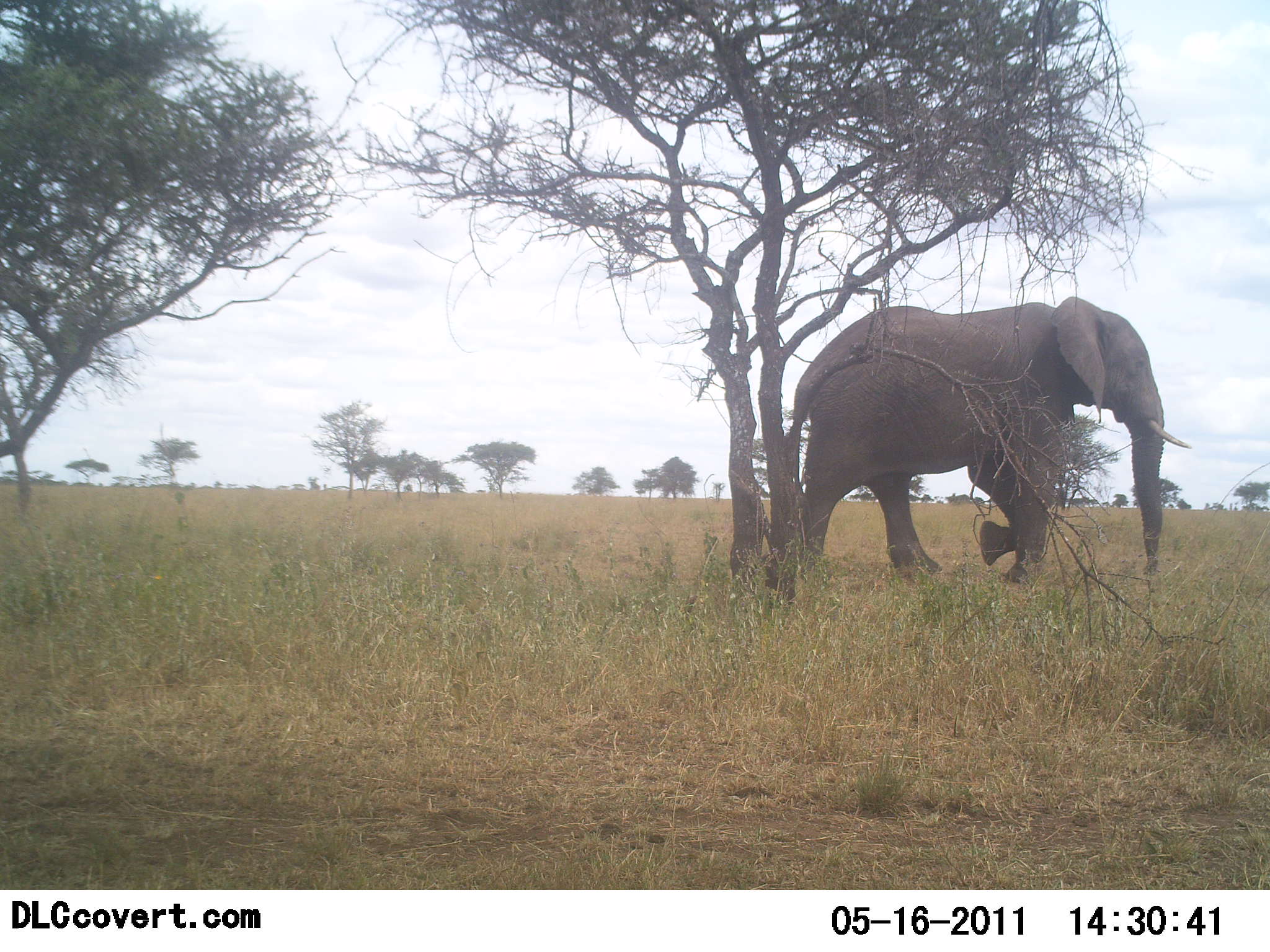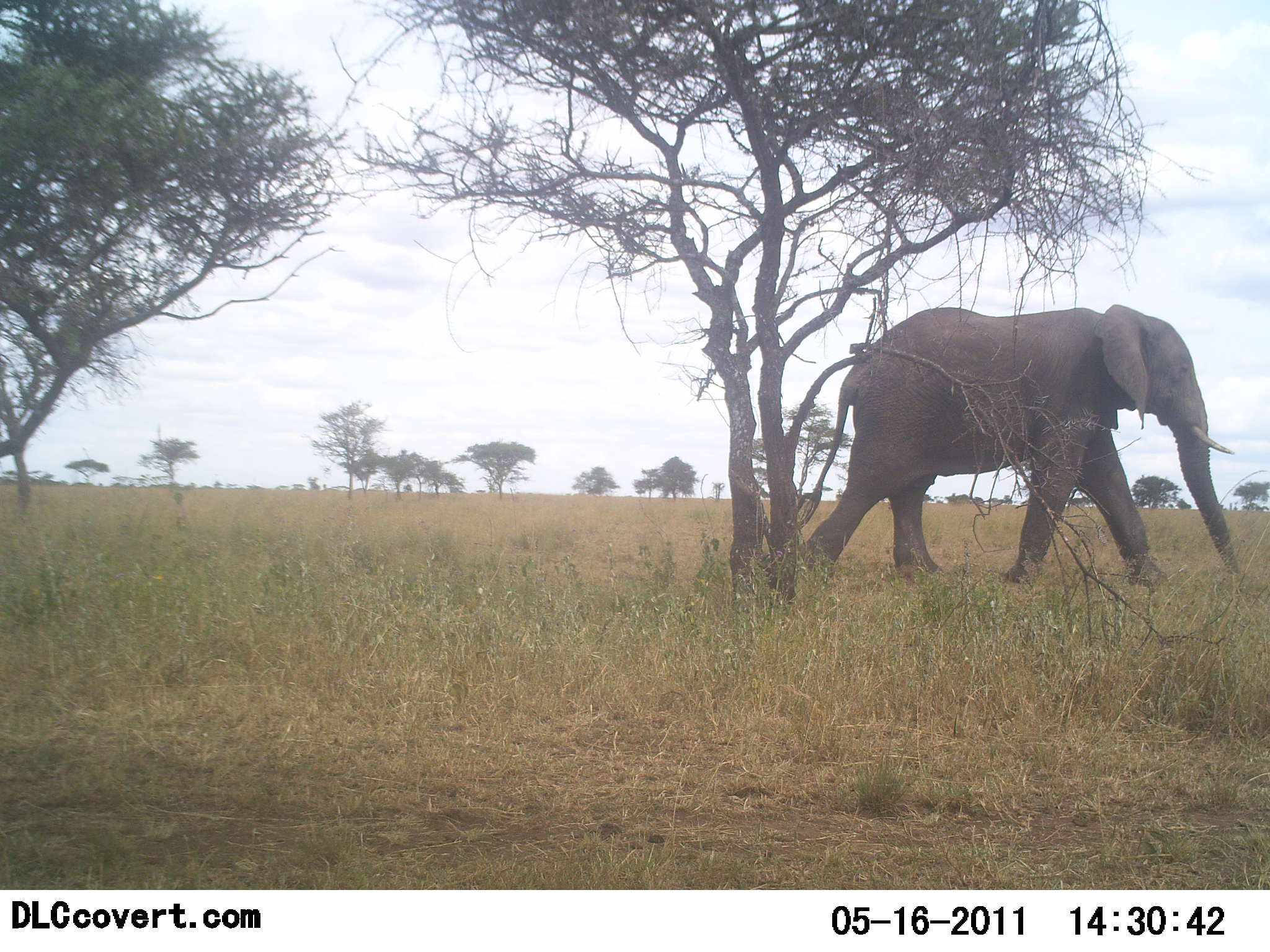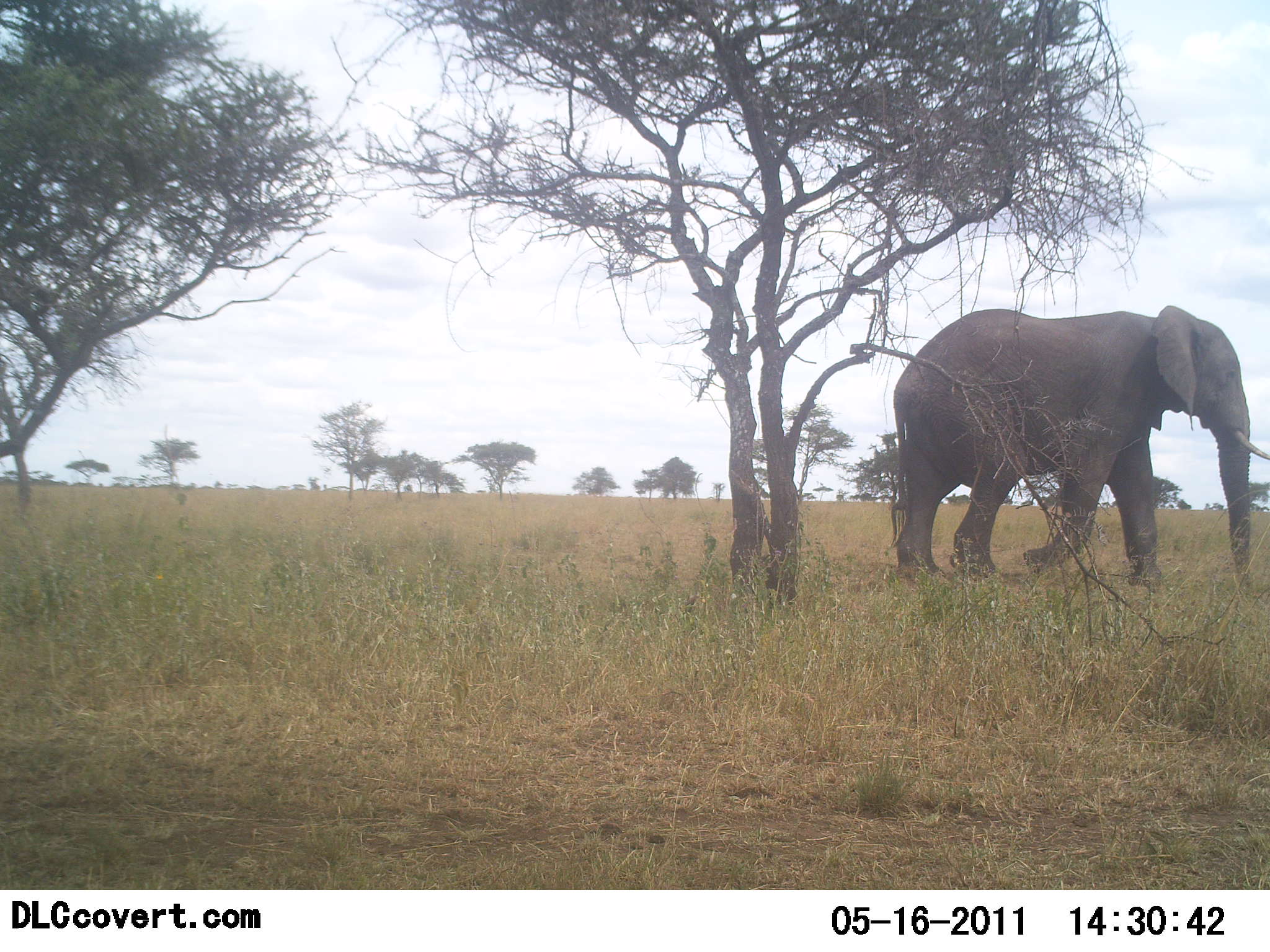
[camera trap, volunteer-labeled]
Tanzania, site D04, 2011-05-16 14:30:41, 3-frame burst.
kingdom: Animalia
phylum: Chordata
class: Mammalia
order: Proboscidea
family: Elephantidae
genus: Loxodonta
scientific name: Loxodonta africana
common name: african bush elephant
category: elephant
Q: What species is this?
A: Elephant (african bush elephant) (Loxodonta africana).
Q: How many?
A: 1.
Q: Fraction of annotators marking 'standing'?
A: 0%.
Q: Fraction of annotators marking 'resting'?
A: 0%.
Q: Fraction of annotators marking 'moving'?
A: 100%.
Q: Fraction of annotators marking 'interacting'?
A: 0%.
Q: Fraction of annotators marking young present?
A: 0%.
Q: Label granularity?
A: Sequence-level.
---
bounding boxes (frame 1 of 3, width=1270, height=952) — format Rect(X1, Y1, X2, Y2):
animal: Rect(786, 294, 1192, 588)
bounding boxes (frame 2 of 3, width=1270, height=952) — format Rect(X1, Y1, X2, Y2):
animal: Rect(800, 301, 1245, 588)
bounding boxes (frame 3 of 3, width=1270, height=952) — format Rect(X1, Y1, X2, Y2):
animal: Rect(890, 303, 1268, 589)